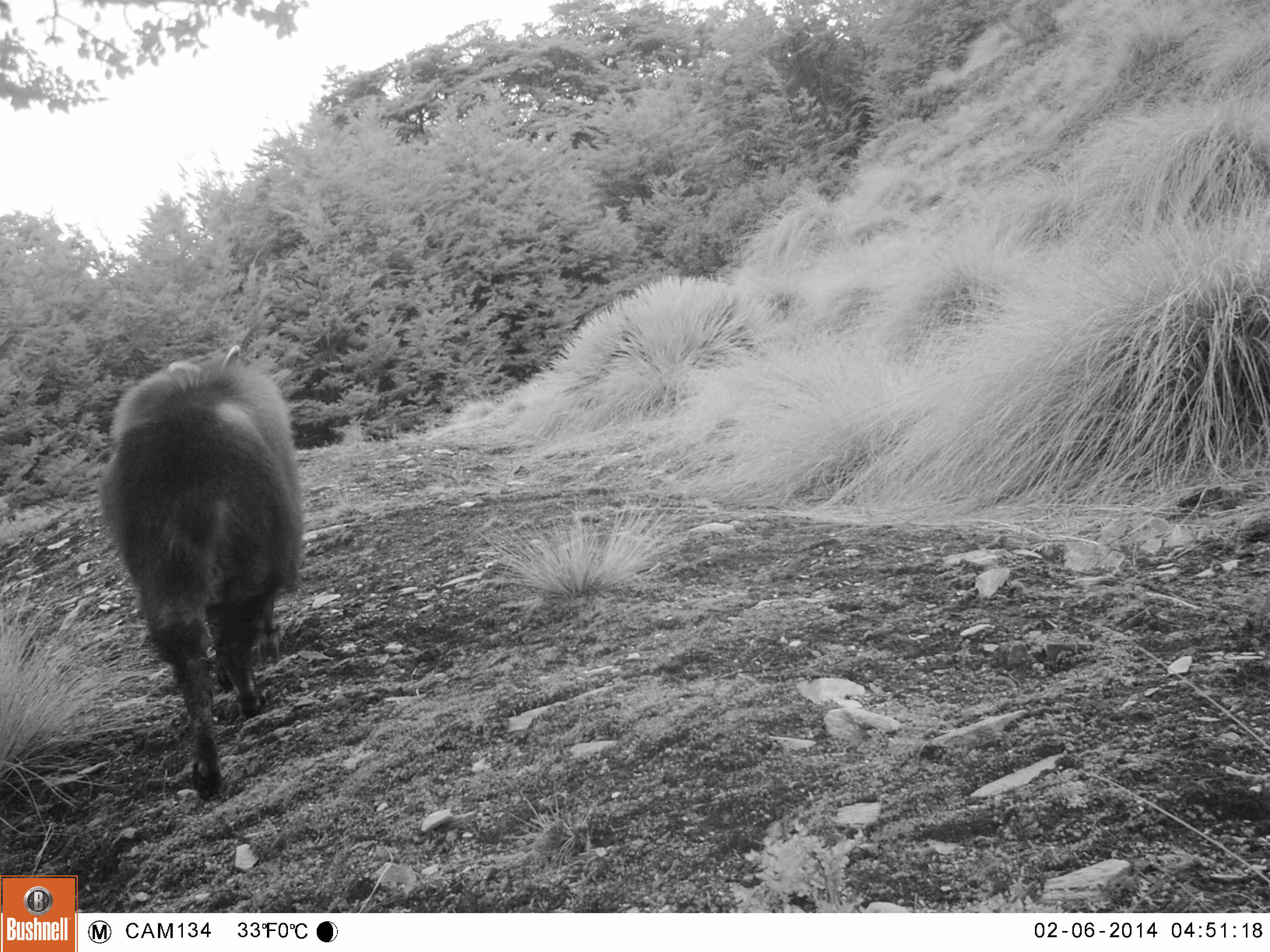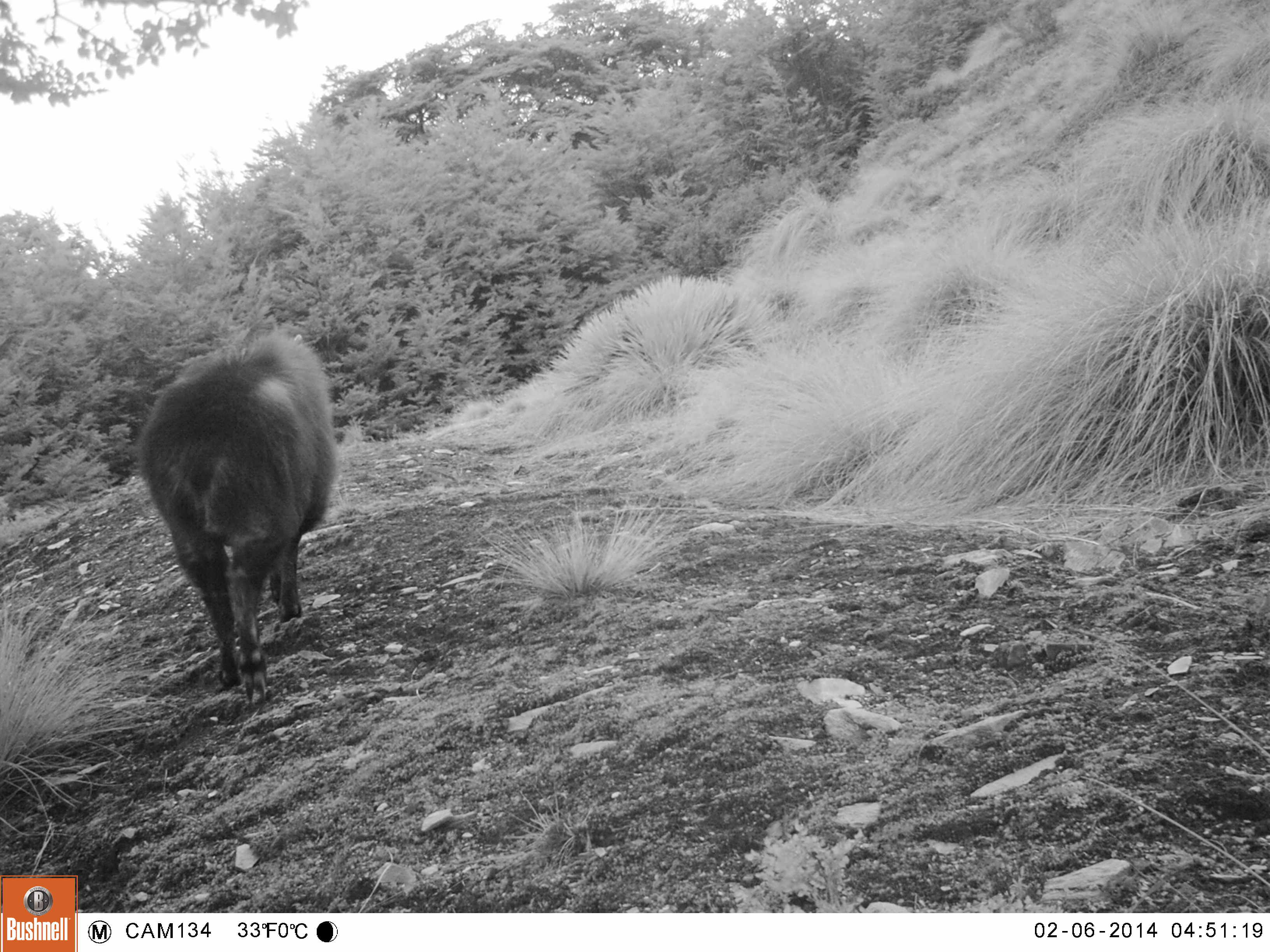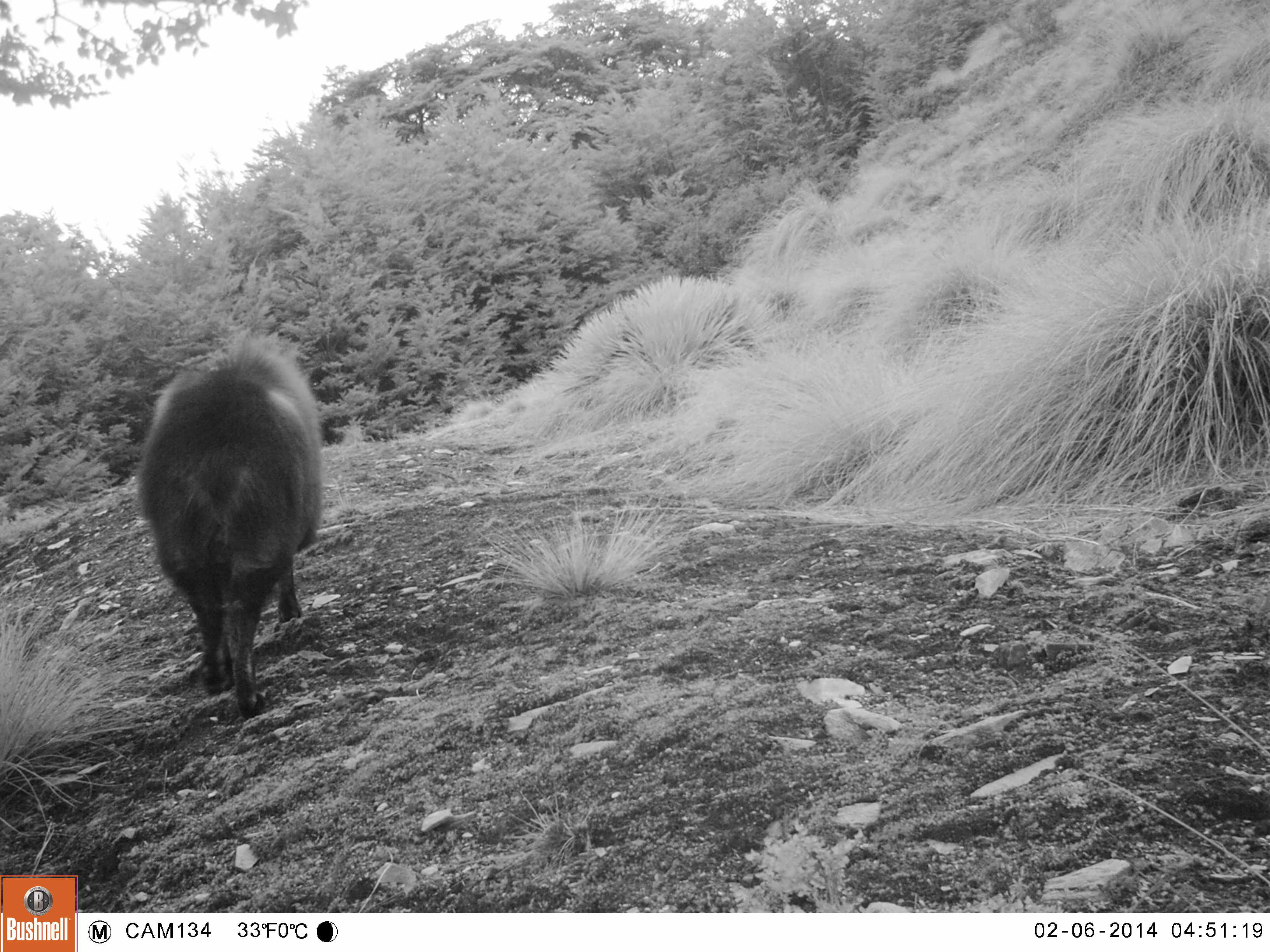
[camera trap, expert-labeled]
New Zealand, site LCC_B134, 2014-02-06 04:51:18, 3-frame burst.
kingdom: Animalia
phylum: Chordata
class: Mammalia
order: Artiodactyla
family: Bovidae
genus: Nilgiritragus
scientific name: Nilgiritragus hylocrius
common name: tahr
Tahr (Nilgiritragus hylocrius).